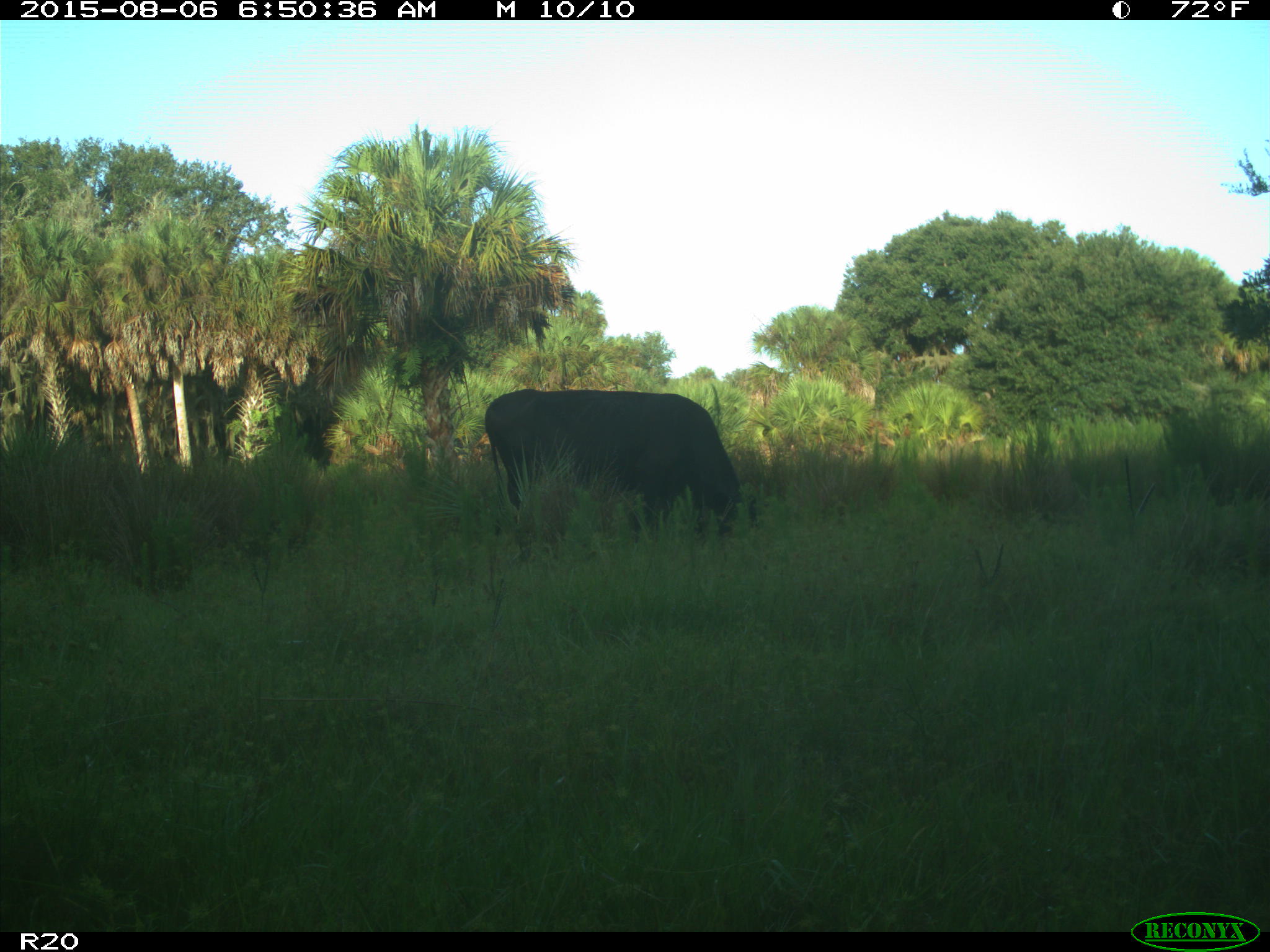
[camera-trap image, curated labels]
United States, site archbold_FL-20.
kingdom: Animalia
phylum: Chordata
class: Mammalia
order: Artiodactyla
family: Bovidae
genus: Bos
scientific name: Bos taurus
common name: domestic cow